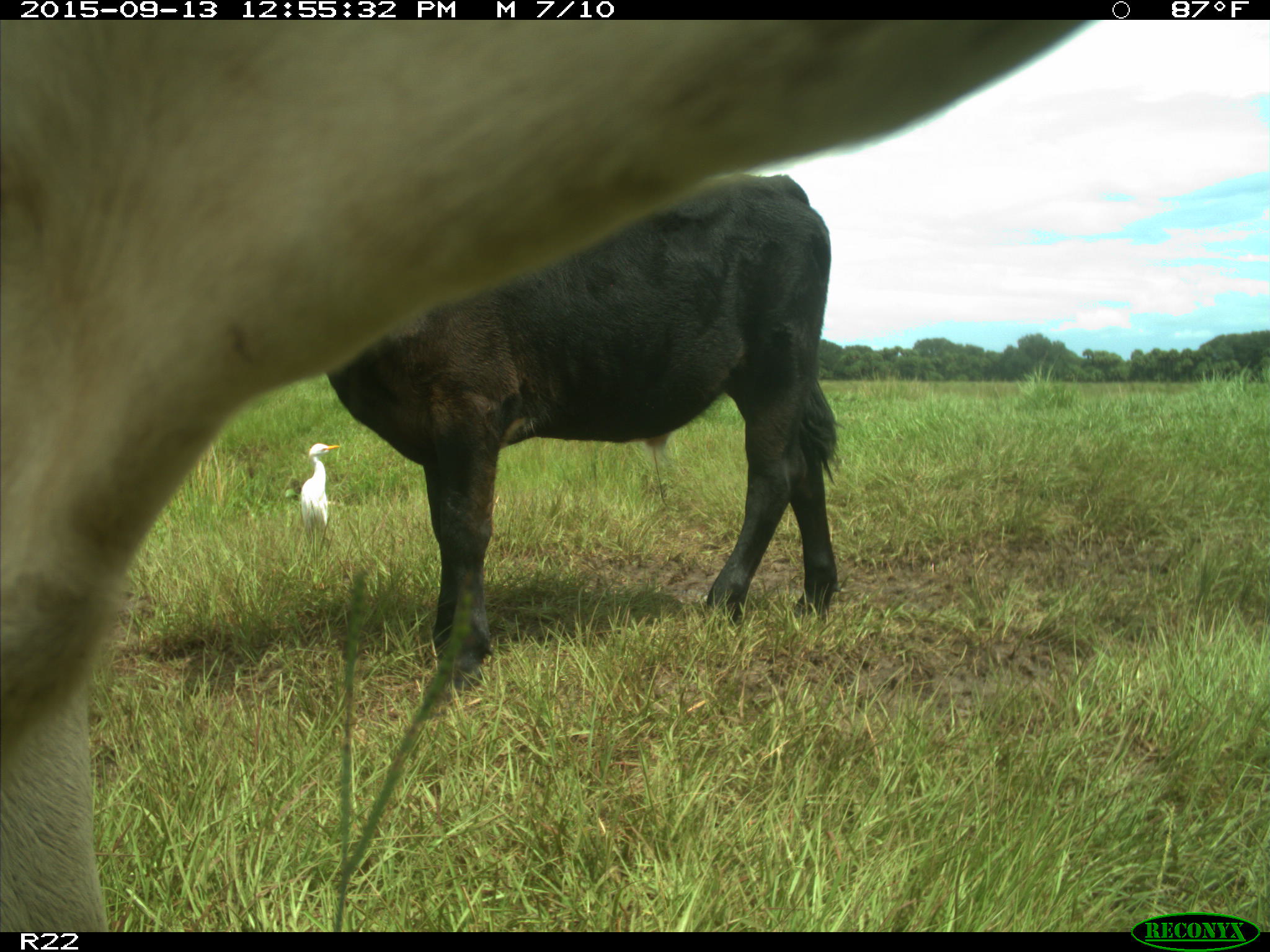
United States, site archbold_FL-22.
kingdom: Animalia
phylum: Chordata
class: Mammalia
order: Artiodactyla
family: Bovidae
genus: Bos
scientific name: Bos taurus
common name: domestic cow